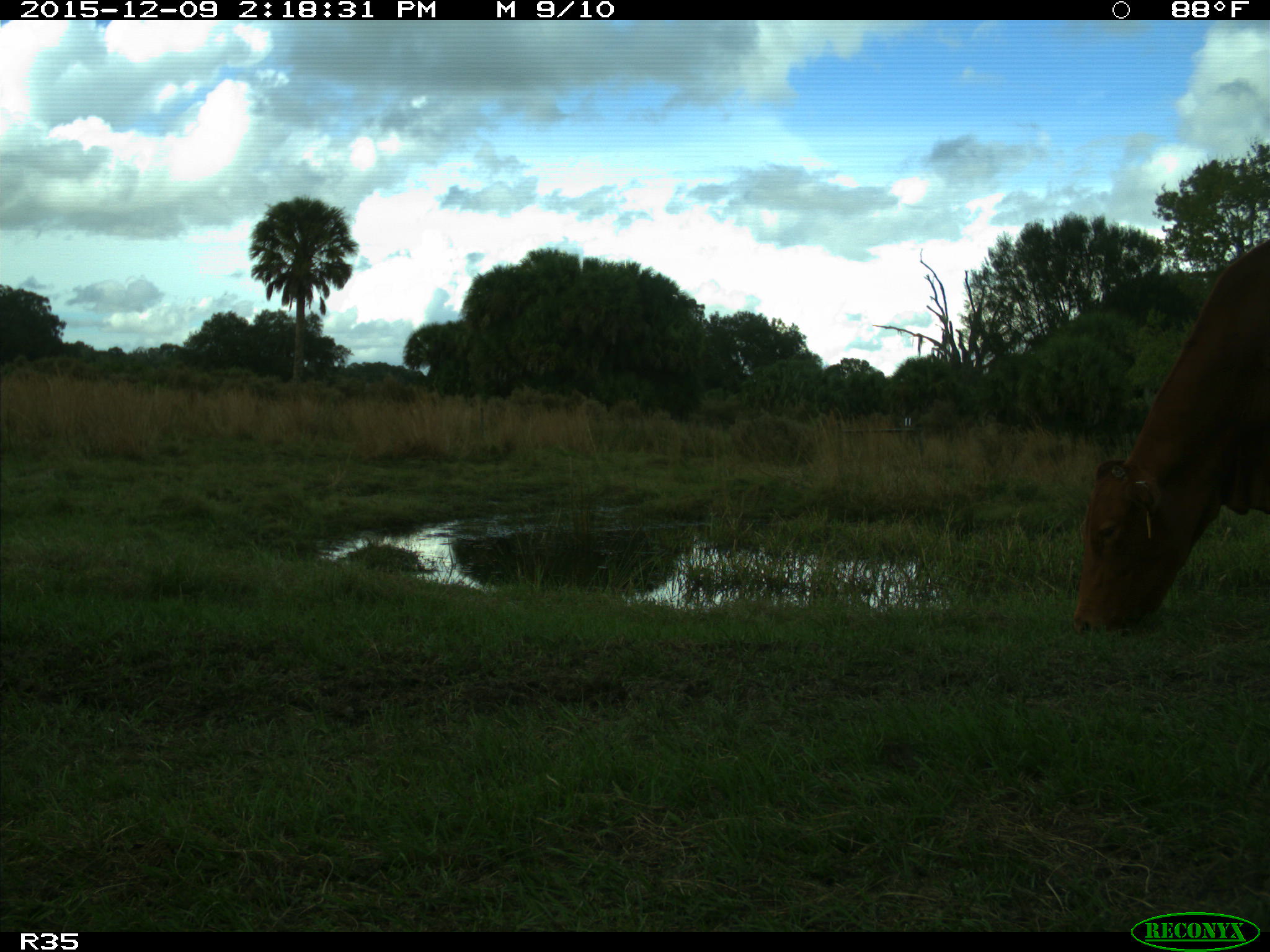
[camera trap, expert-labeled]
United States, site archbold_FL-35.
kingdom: Animalia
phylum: Chordata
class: Mammalia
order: Artiodactyla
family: Bovidae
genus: Bos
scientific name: Bos taurus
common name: domestic cow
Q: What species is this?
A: Bos taurus (domestic cow).